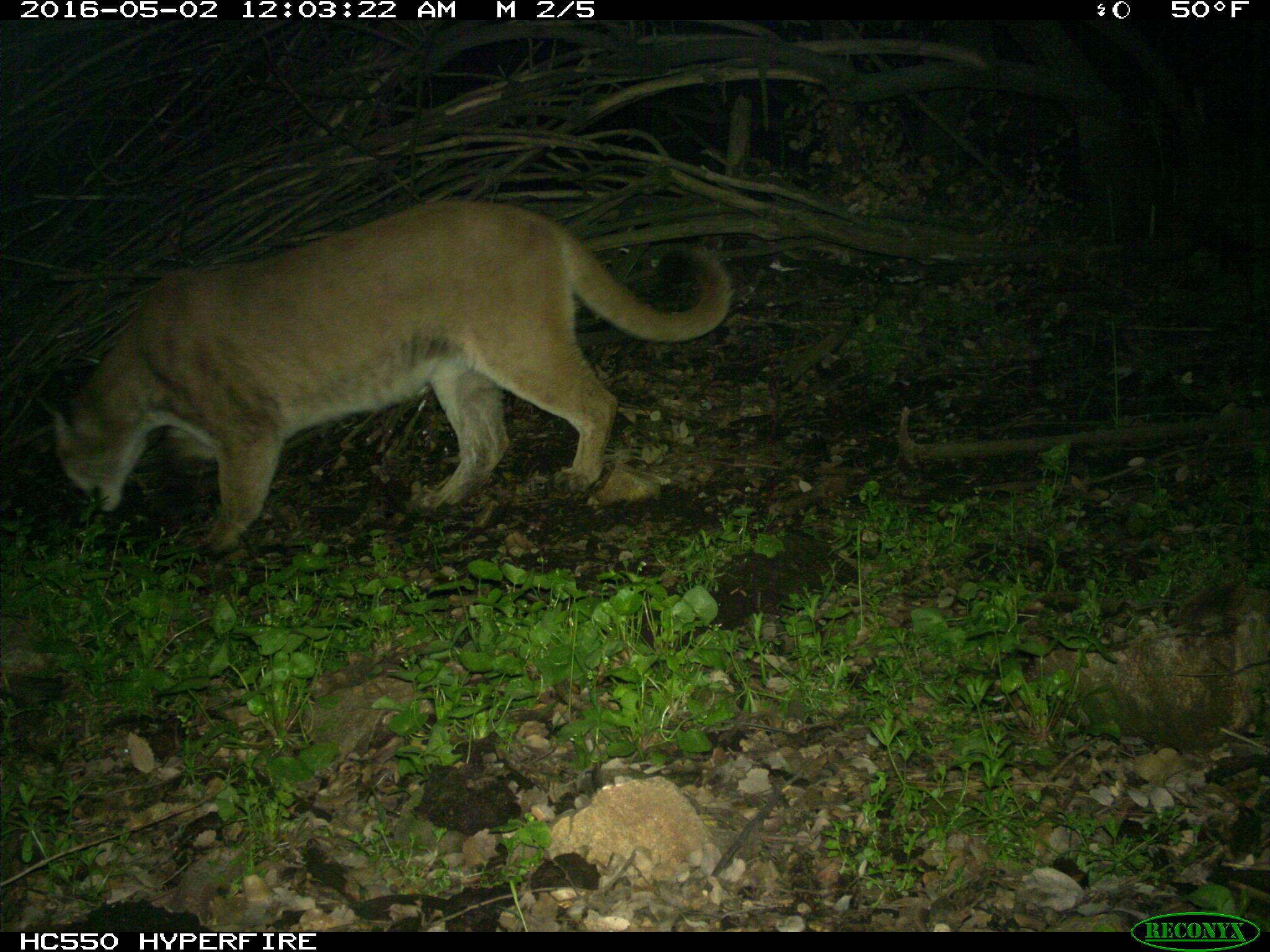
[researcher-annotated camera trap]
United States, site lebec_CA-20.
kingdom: Animalia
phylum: Chordata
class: Mammalia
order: Carnivora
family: Felidae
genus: Puma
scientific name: Puma concolor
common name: mountain lion